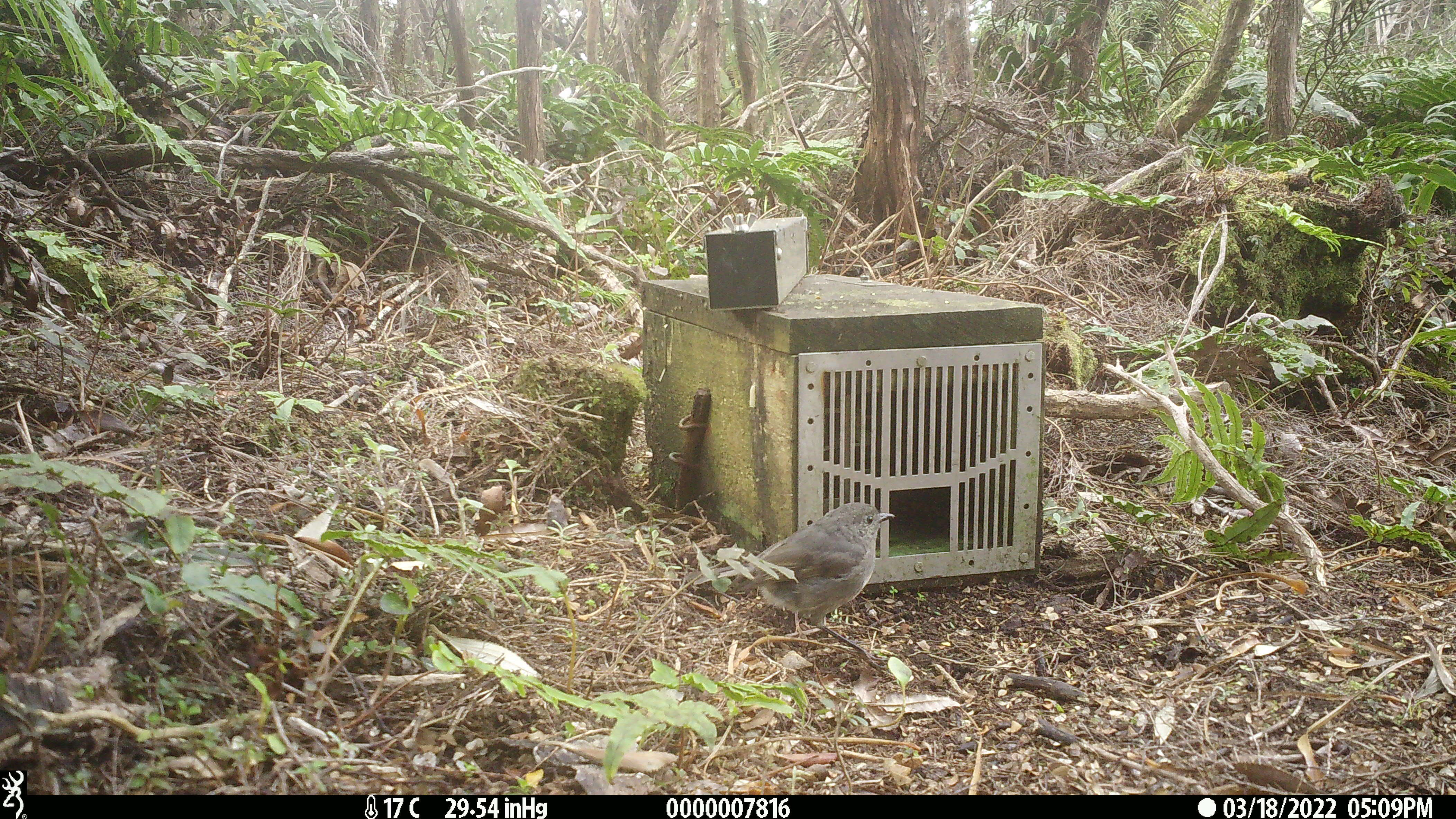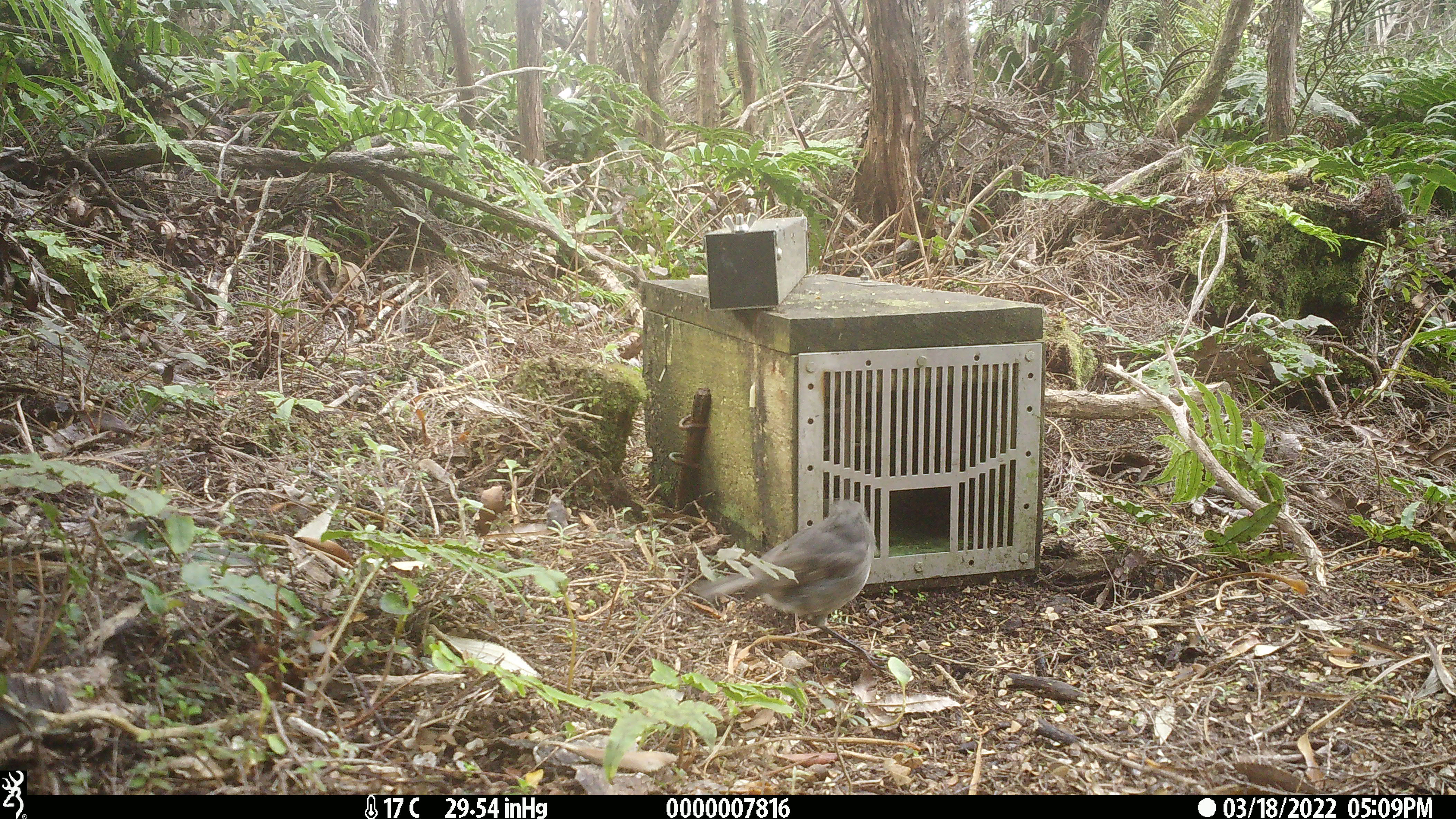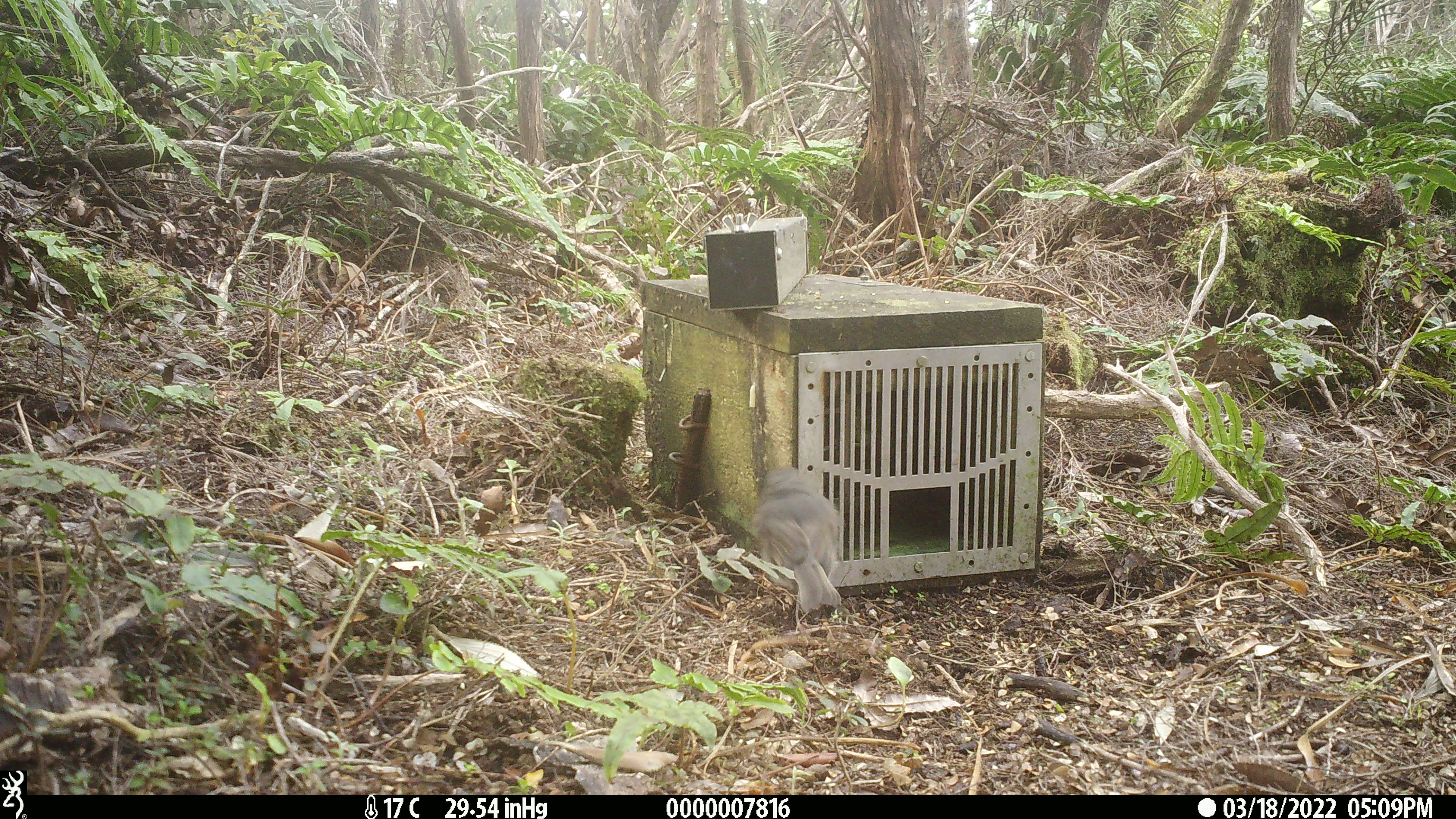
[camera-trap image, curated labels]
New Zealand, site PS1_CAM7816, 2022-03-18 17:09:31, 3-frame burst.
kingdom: Animalia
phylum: Chordata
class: Aves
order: Passeriformes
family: Petroicidae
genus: Petroica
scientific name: Petroica australis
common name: new zealand robin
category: robin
Robin (new zealand robin) (Petroica australis).